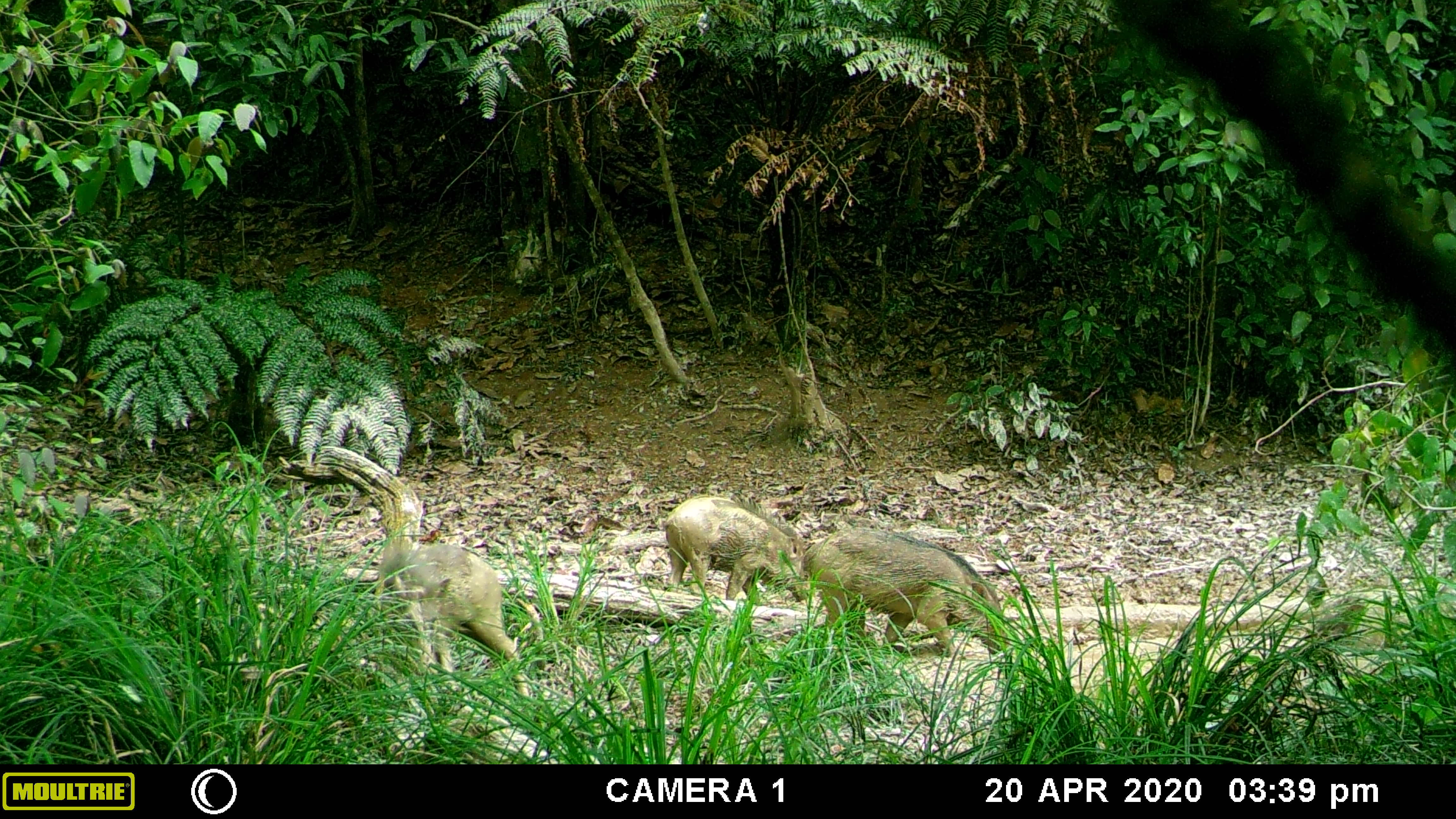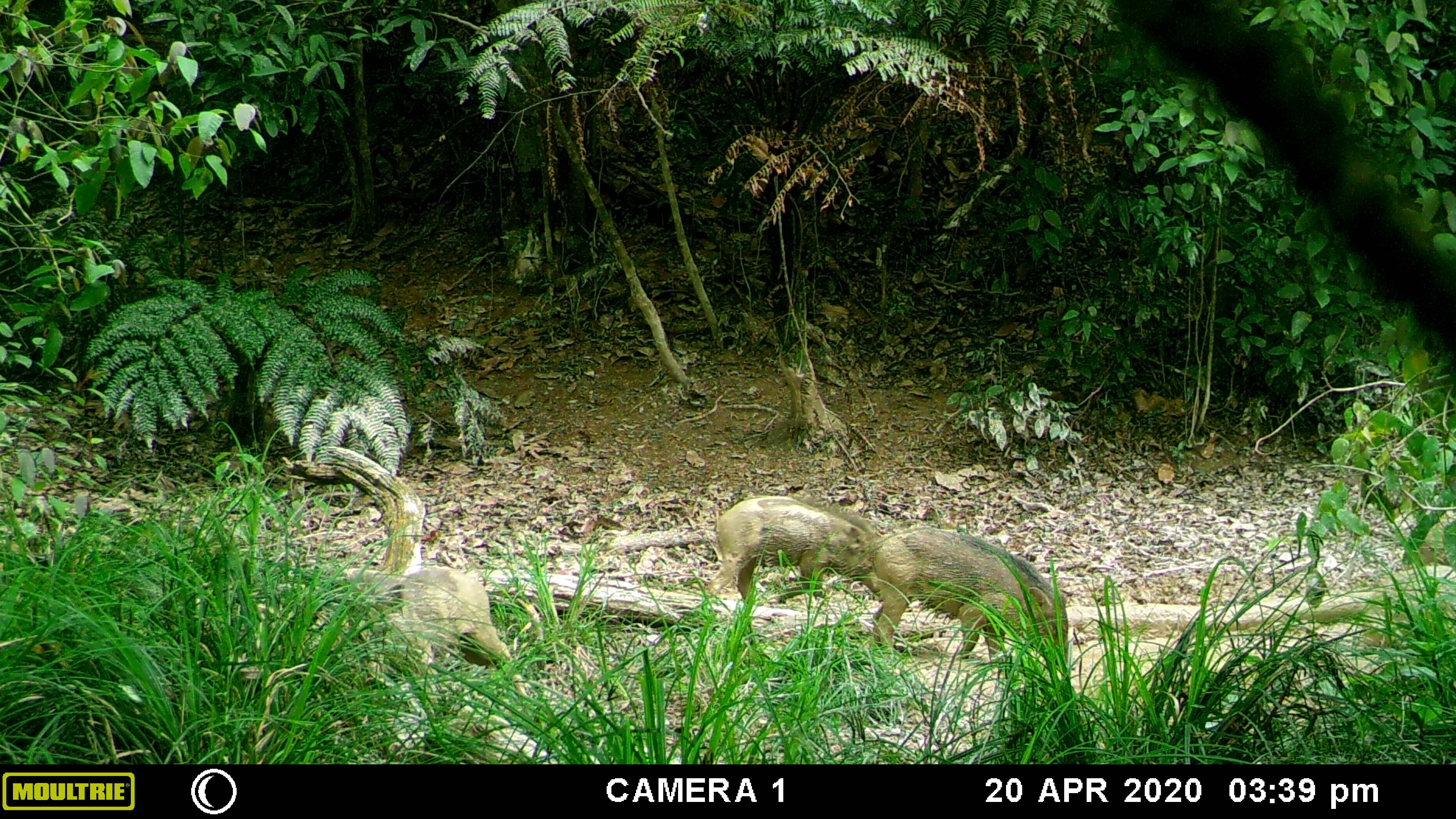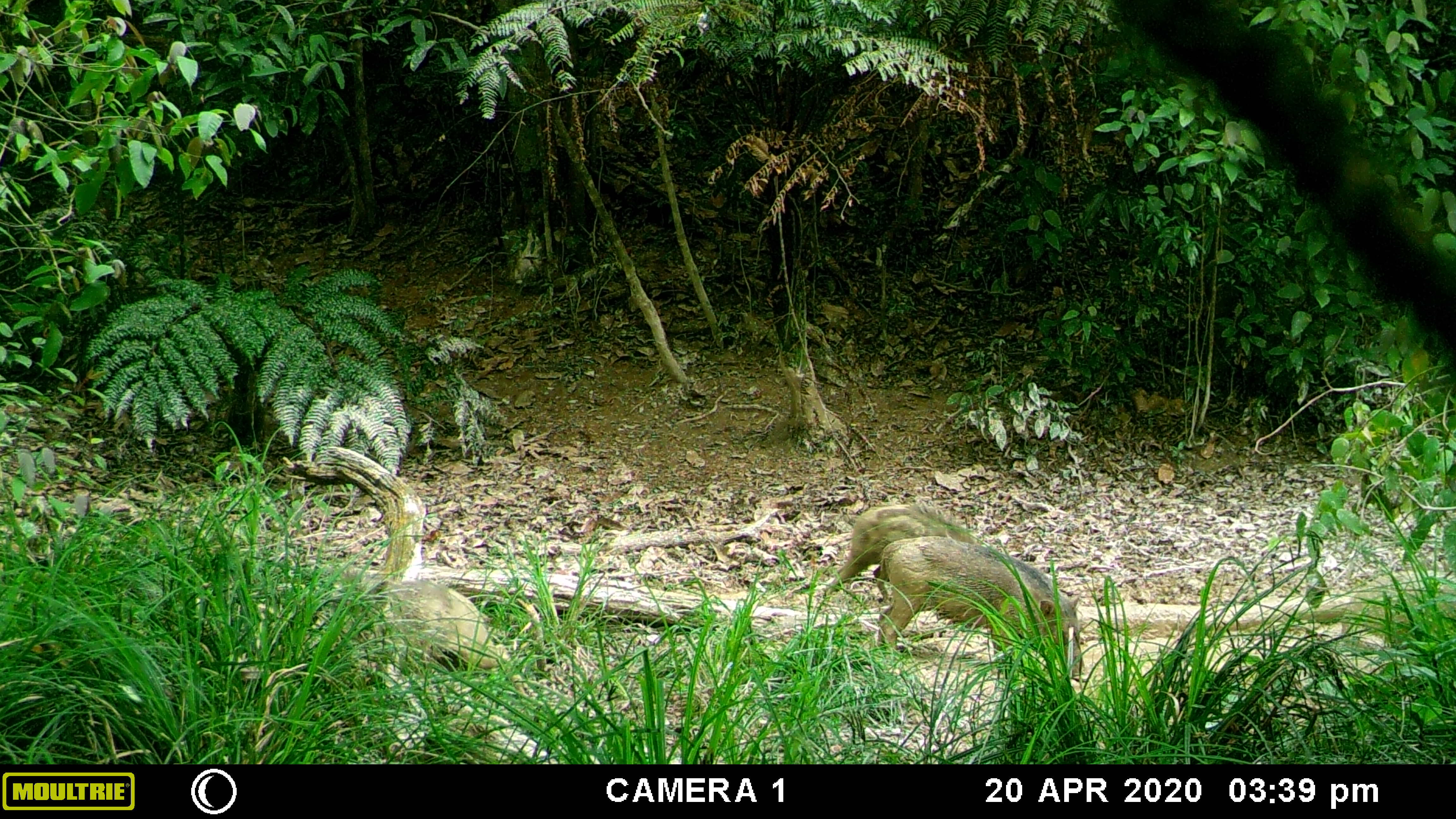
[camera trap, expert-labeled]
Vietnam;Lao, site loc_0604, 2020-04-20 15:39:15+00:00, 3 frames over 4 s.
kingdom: Animalia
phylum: Chordata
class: Mammalia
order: Artiodactyla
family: Suidae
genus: Sus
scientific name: Sus scrofa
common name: eurasian wild pig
Eurasian wild pig (Sus scrofa). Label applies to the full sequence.